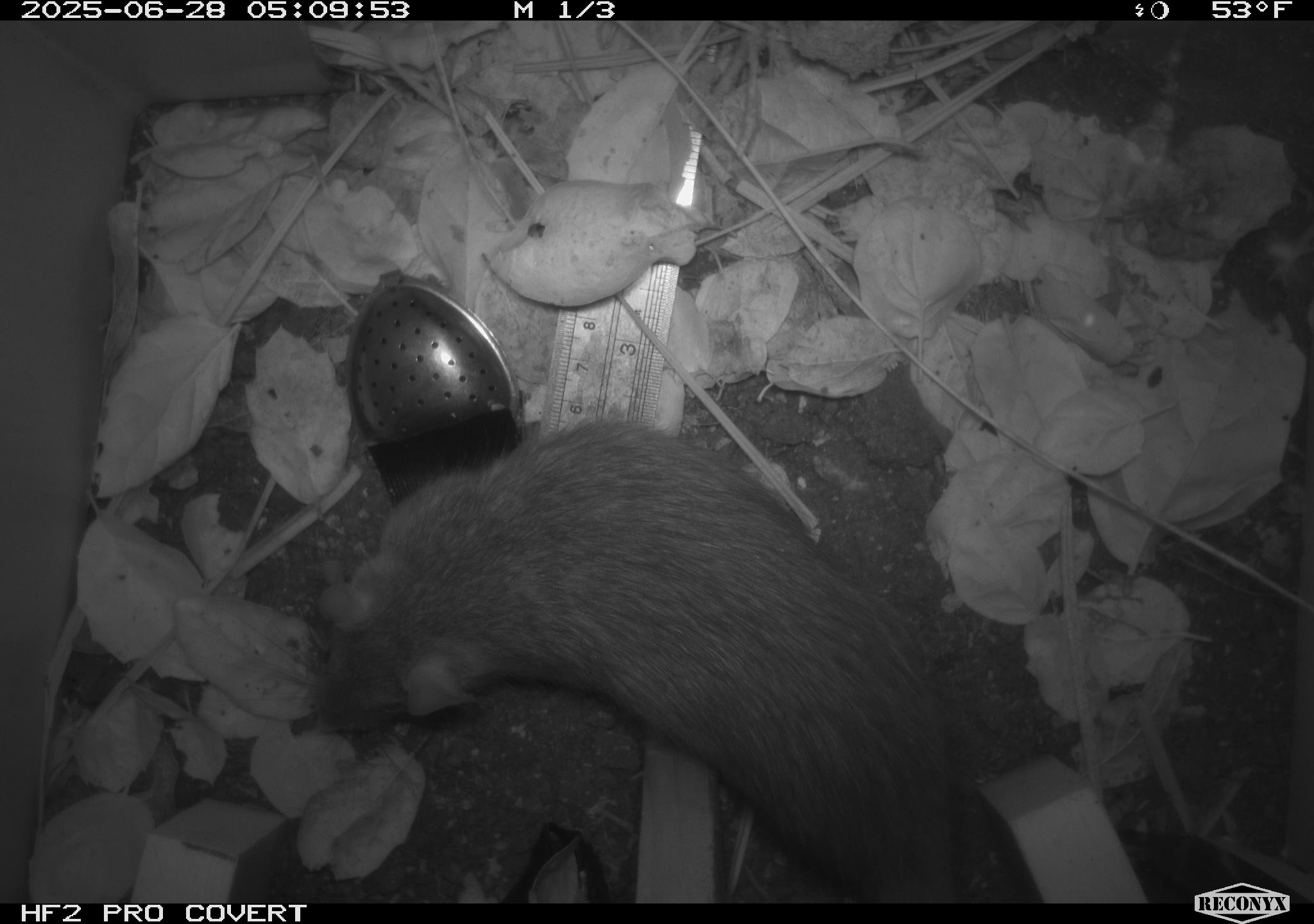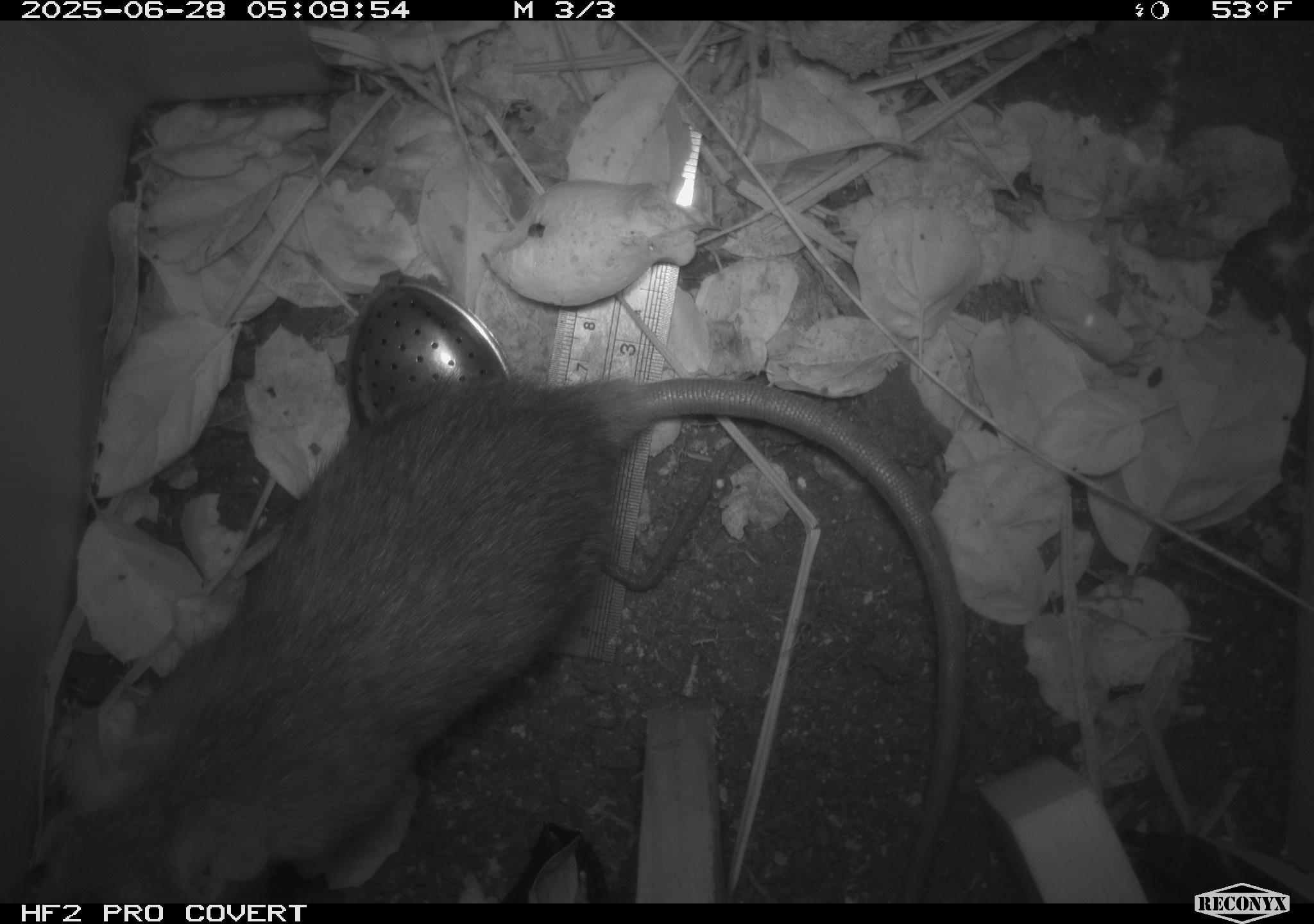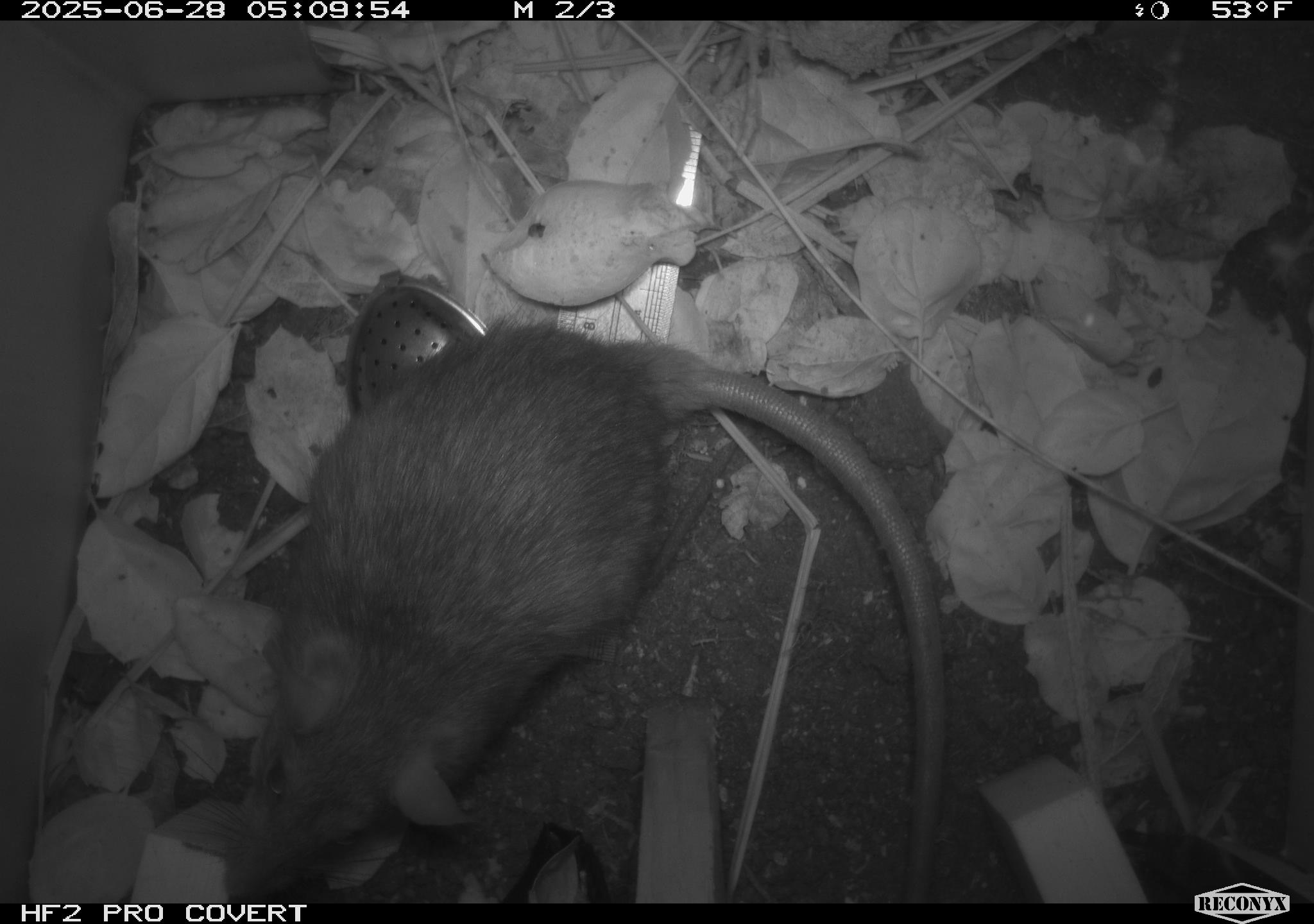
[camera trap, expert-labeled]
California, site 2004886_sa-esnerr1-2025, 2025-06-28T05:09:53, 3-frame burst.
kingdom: Animalia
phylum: Chordata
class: Mammalia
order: Rodentia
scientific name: Rodentia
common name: rodent